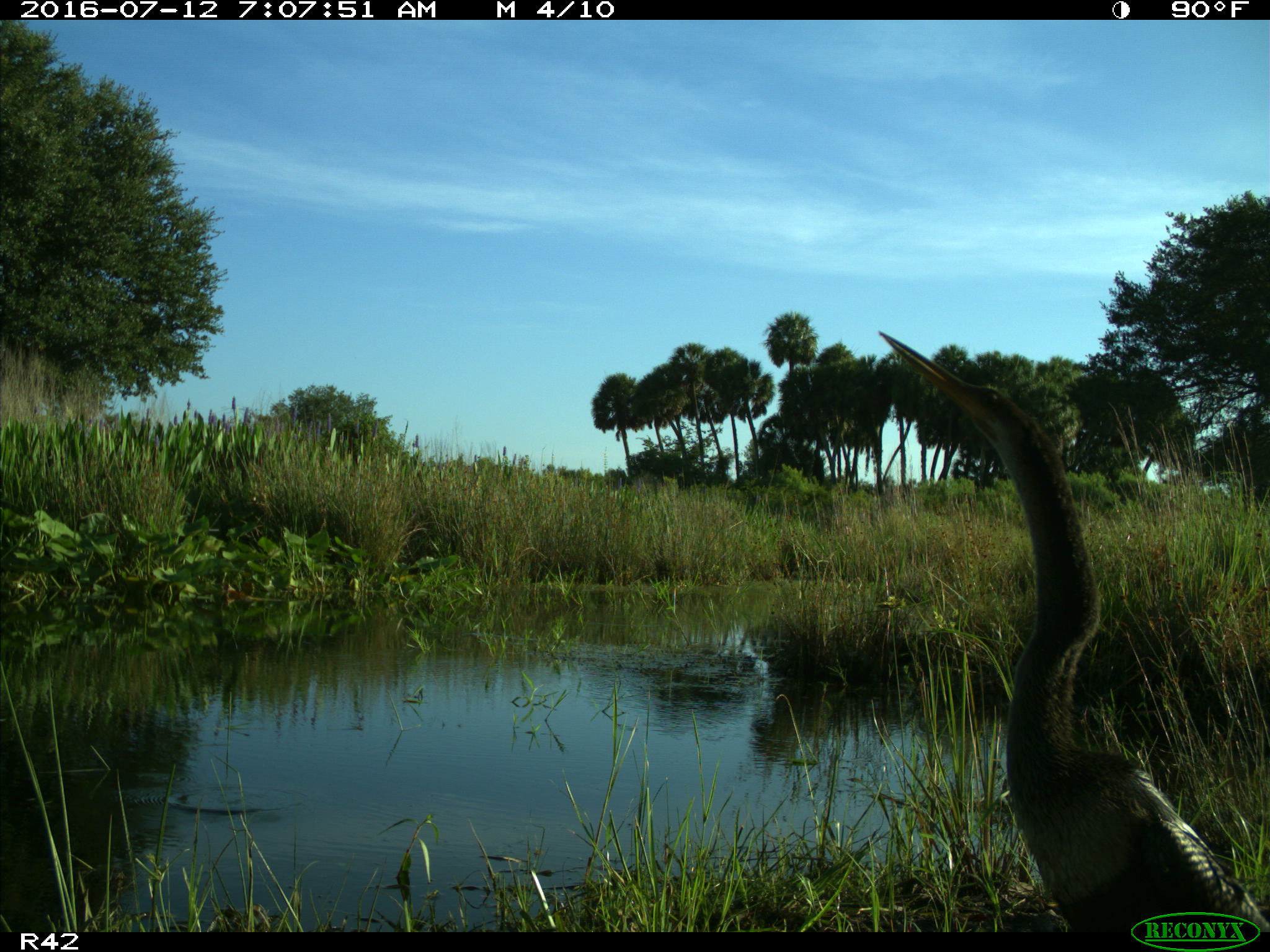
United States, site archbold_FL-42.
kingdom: Animalia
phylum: Chordata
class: Aves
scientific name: Aves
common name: birds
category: unidentified bird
Unidentified bird (birds) (Aves).